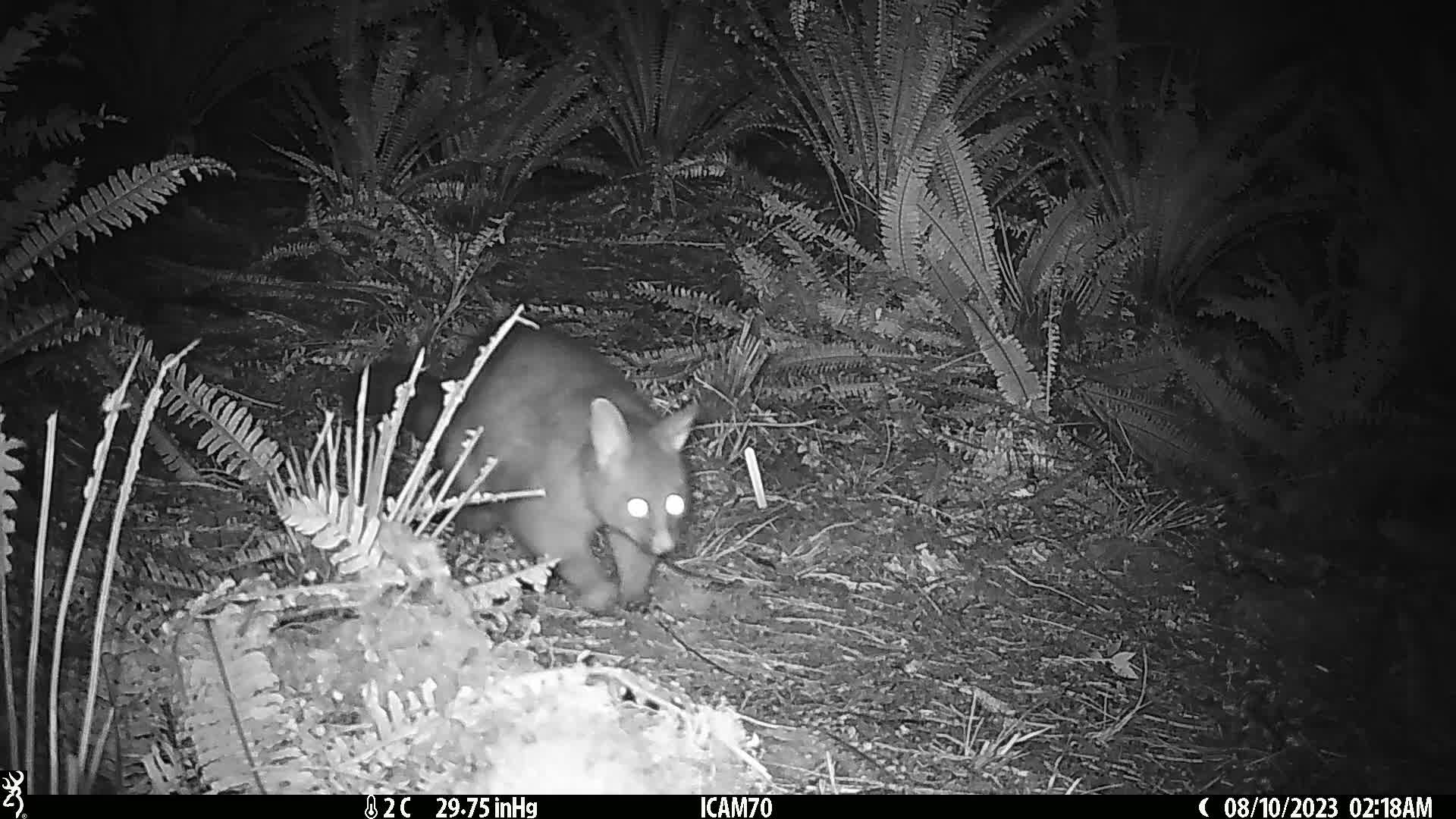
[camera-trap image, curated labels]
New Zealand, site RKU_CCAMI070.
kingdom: Animalia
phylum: Chordata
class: Mammalia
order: Diprotodontia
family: Phalangeridae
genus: Trichosurus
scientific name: Trichosurus vulpecula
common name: common brushtail possum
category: possum